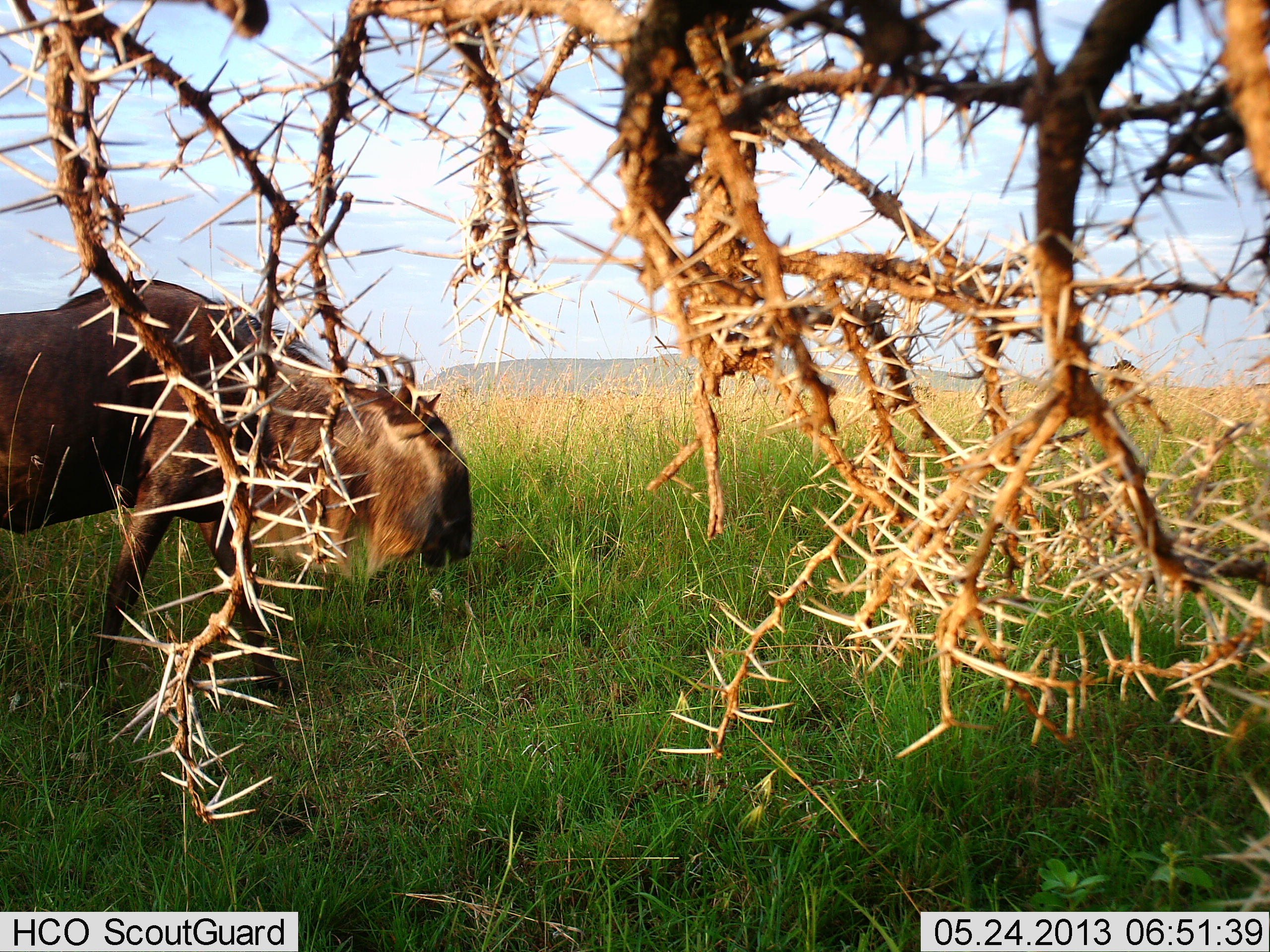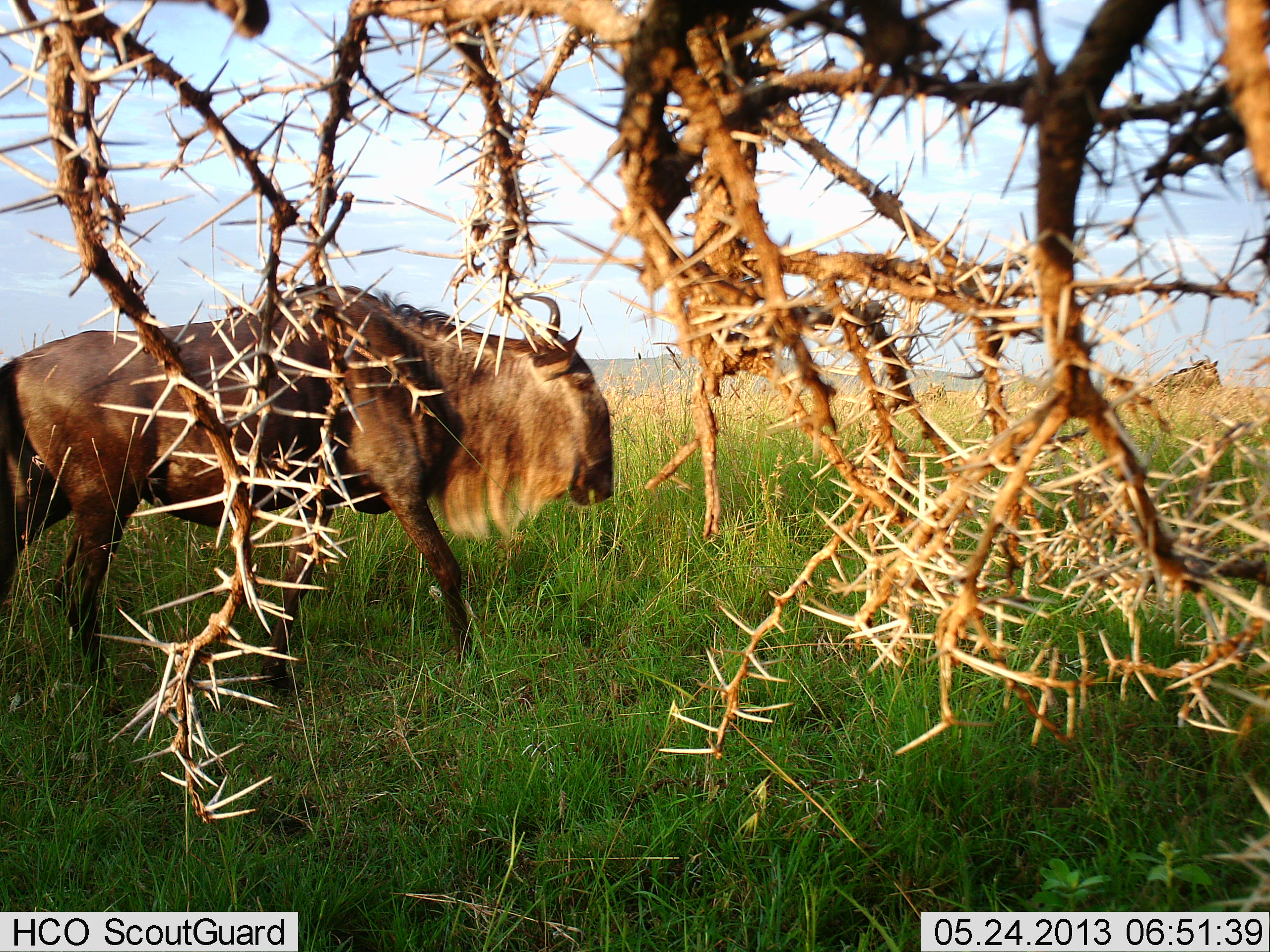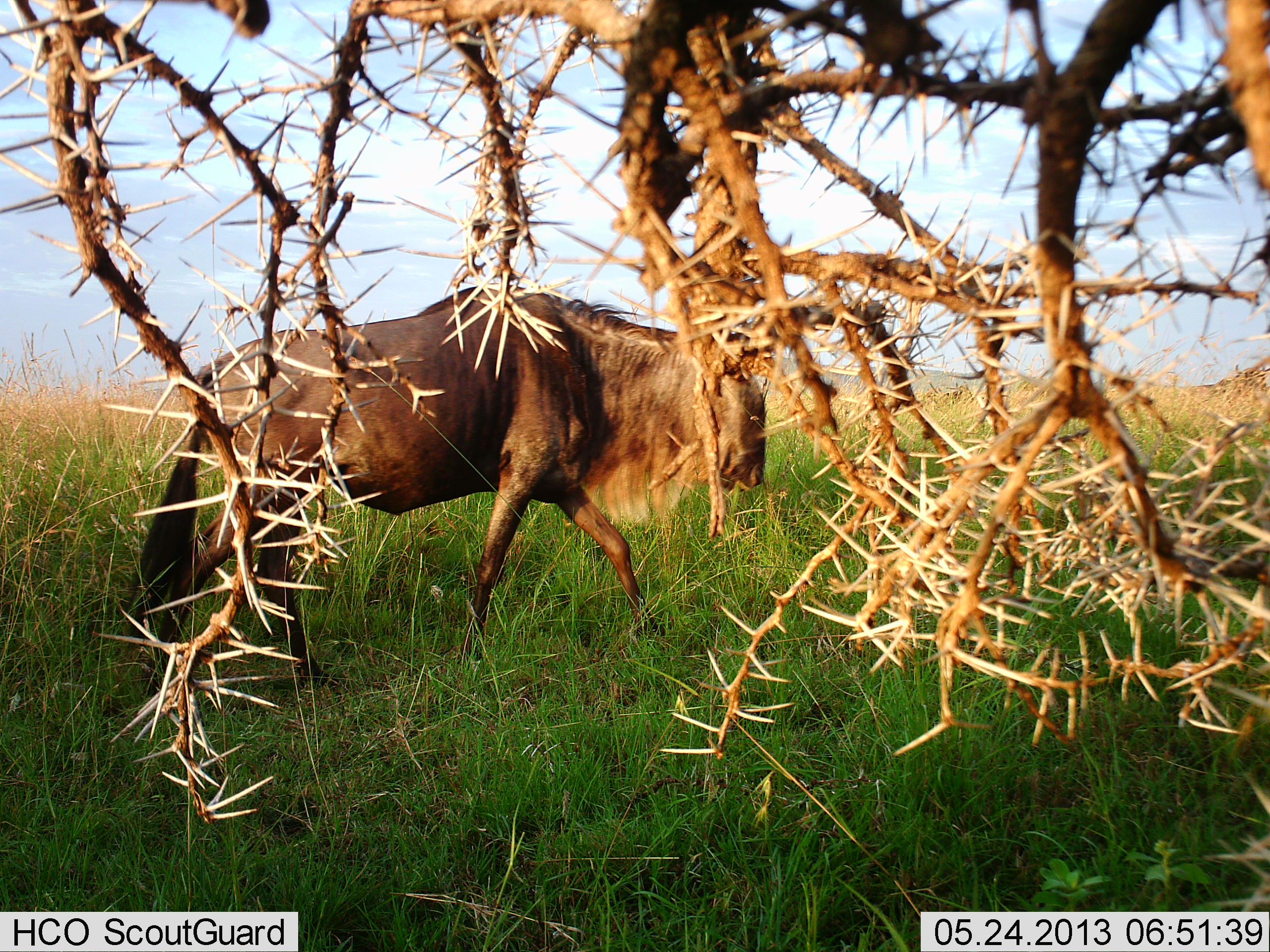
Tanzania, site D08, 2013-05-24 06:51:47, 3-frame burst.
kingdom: Animalia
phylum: Chordata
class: Mammalia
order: Artiodactyla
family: Bovidae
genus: Connochaetes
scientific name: Connochaetes taurinus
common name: blue wildebeest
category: wildebeest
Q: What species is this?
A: Wildebeest (blue wildebeest) (Connochaetes taurinus).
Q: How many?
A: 2.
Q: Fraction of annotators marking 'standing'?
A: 3%.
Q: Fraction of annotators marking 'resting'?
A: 0%.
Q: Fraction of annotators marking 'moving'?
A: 97%.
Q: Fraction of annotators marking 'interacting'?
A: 0%.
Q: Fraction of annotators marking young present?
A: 3%.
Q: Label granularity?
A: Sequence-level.